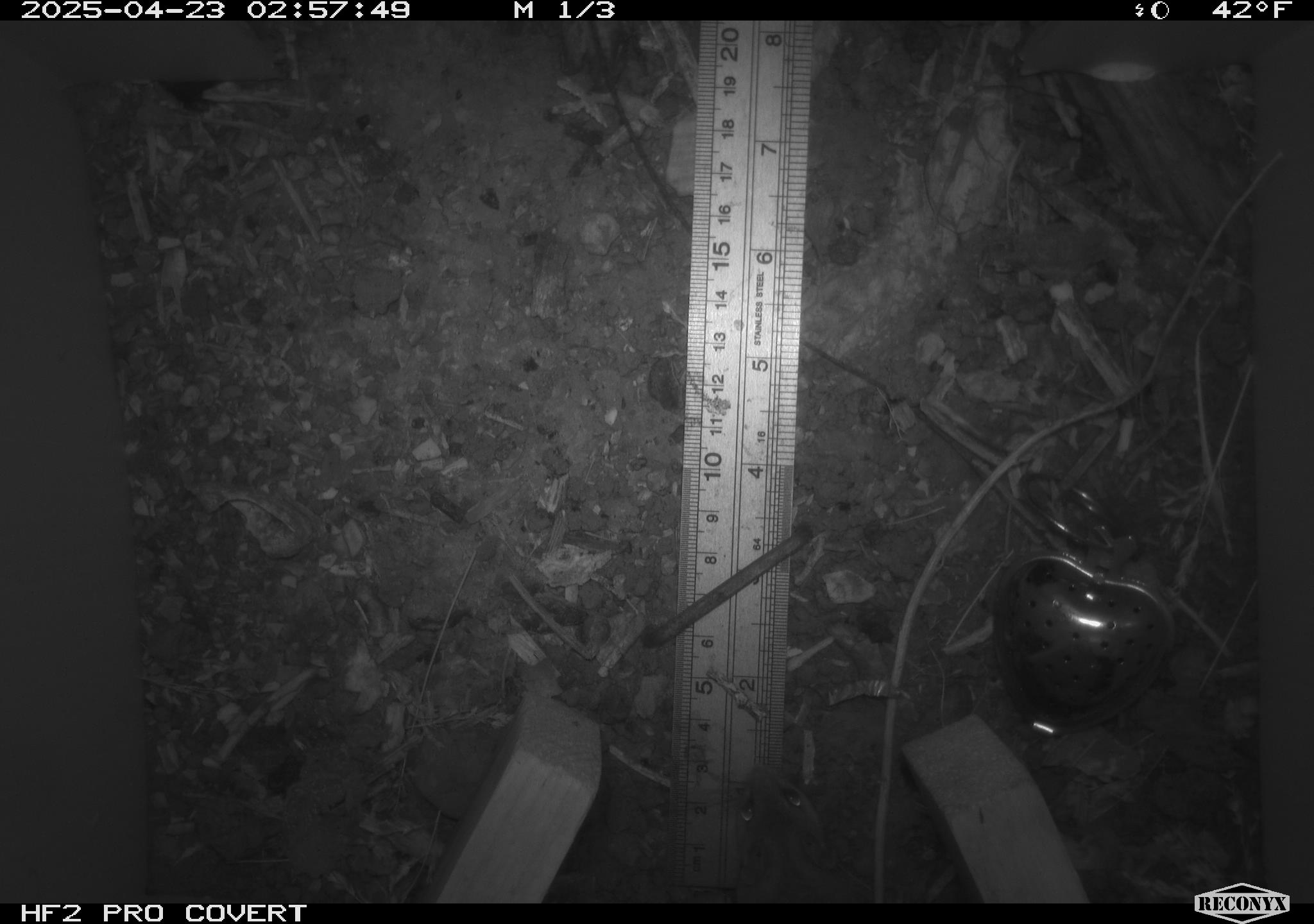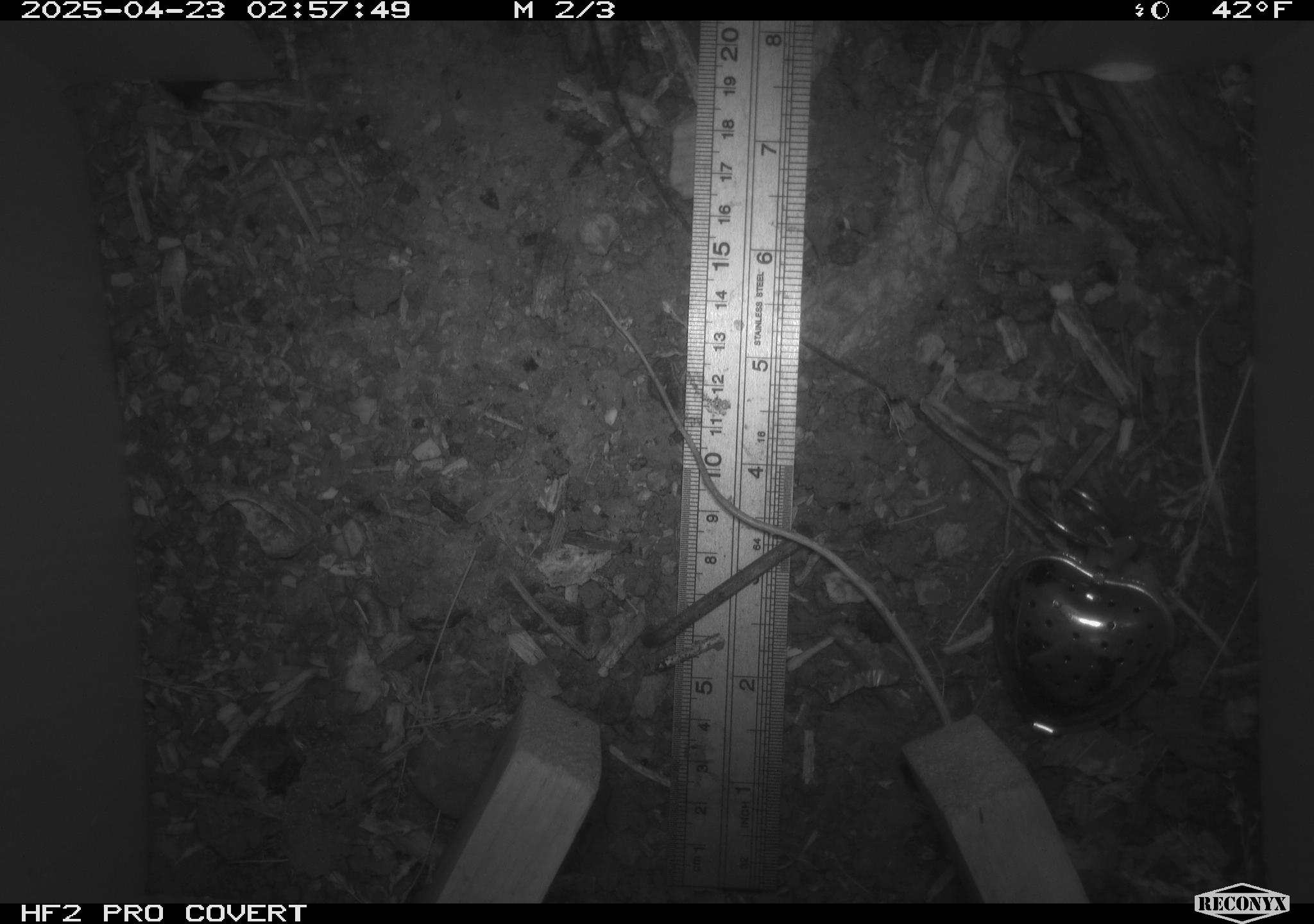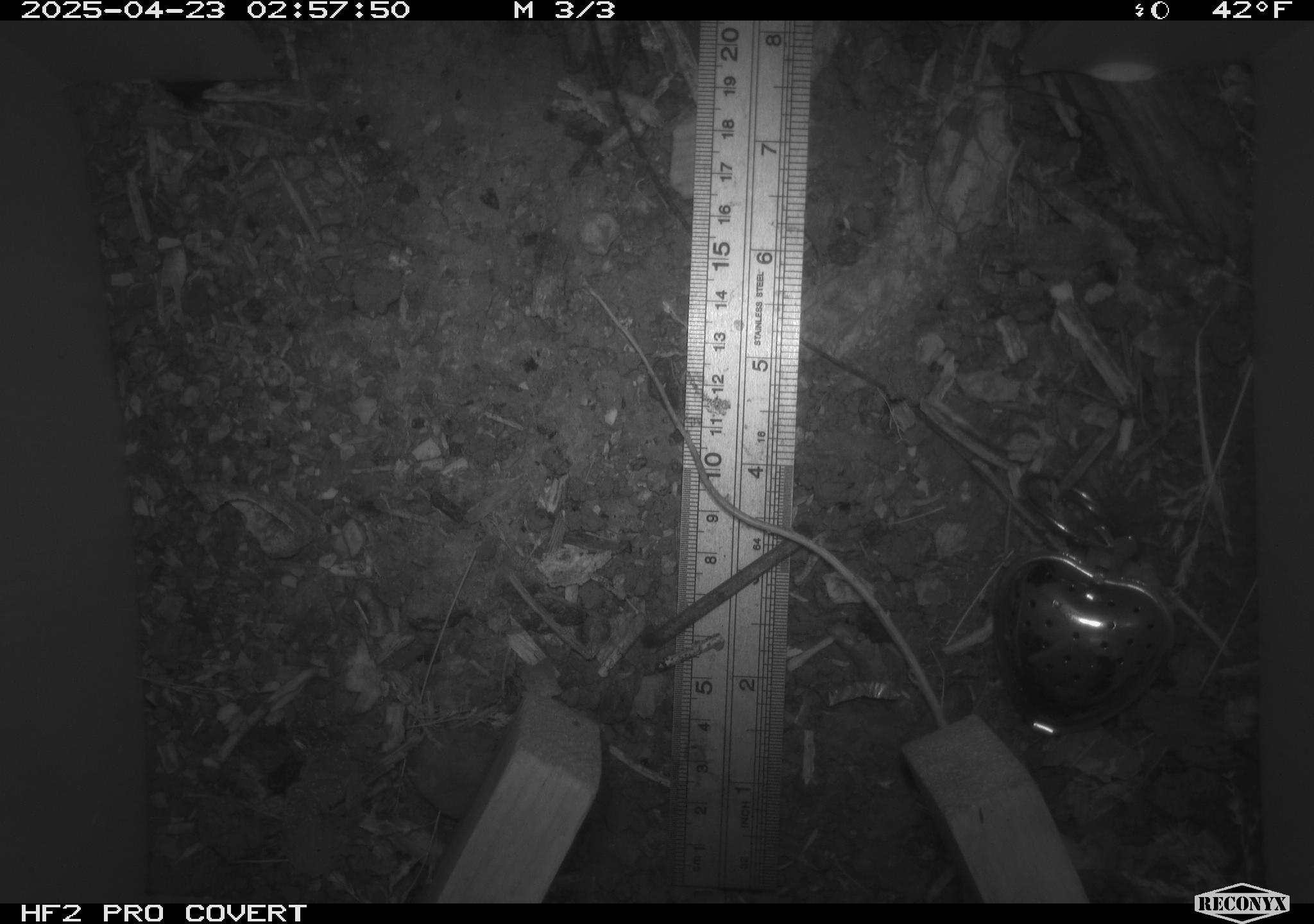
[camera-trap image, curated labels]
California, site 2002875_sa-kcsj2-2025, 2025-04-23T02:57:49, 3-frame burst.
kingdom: Animalia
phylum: Chordata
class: Mammalia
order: Rodentia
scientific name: Rodentia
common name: rodent